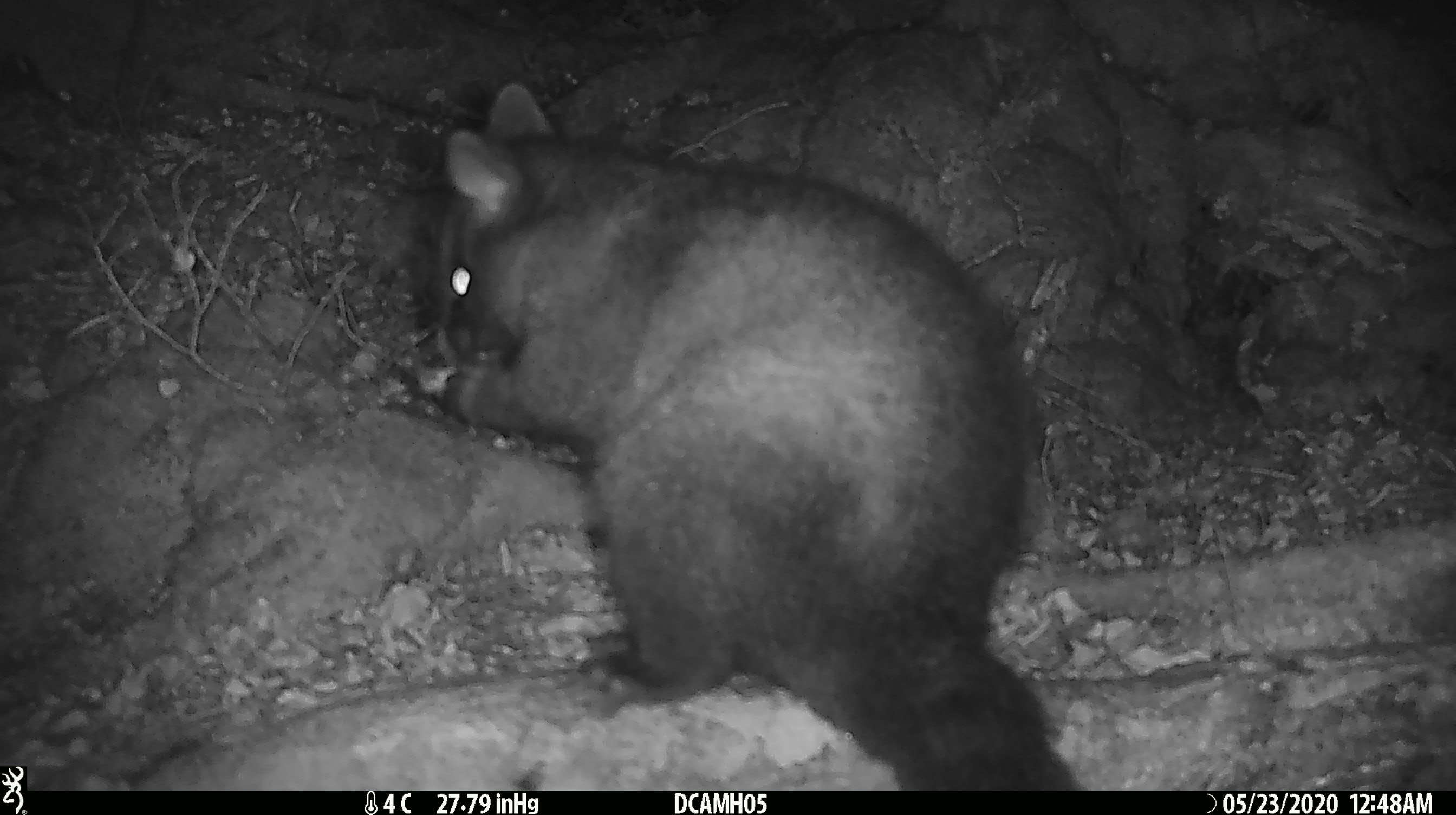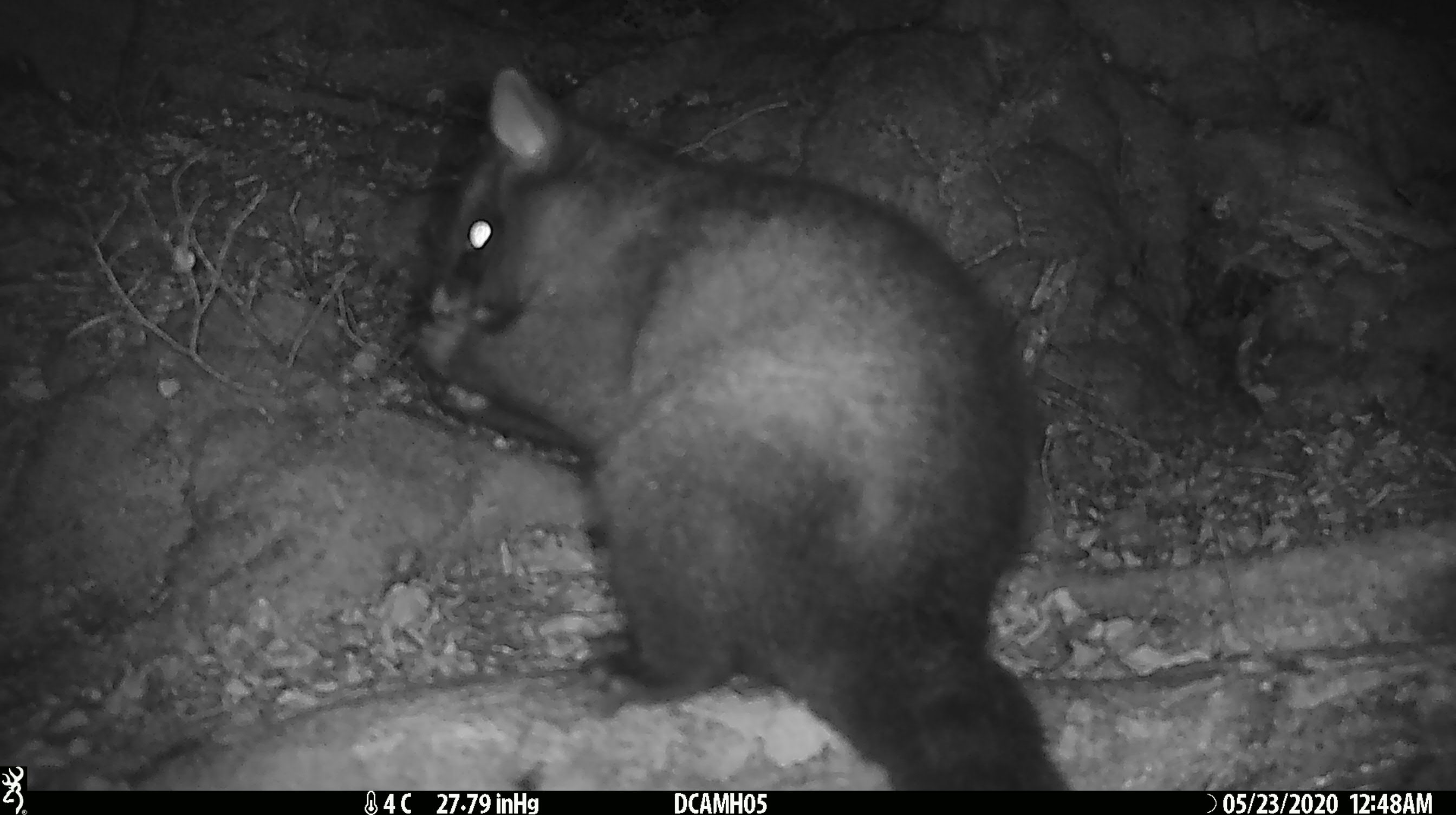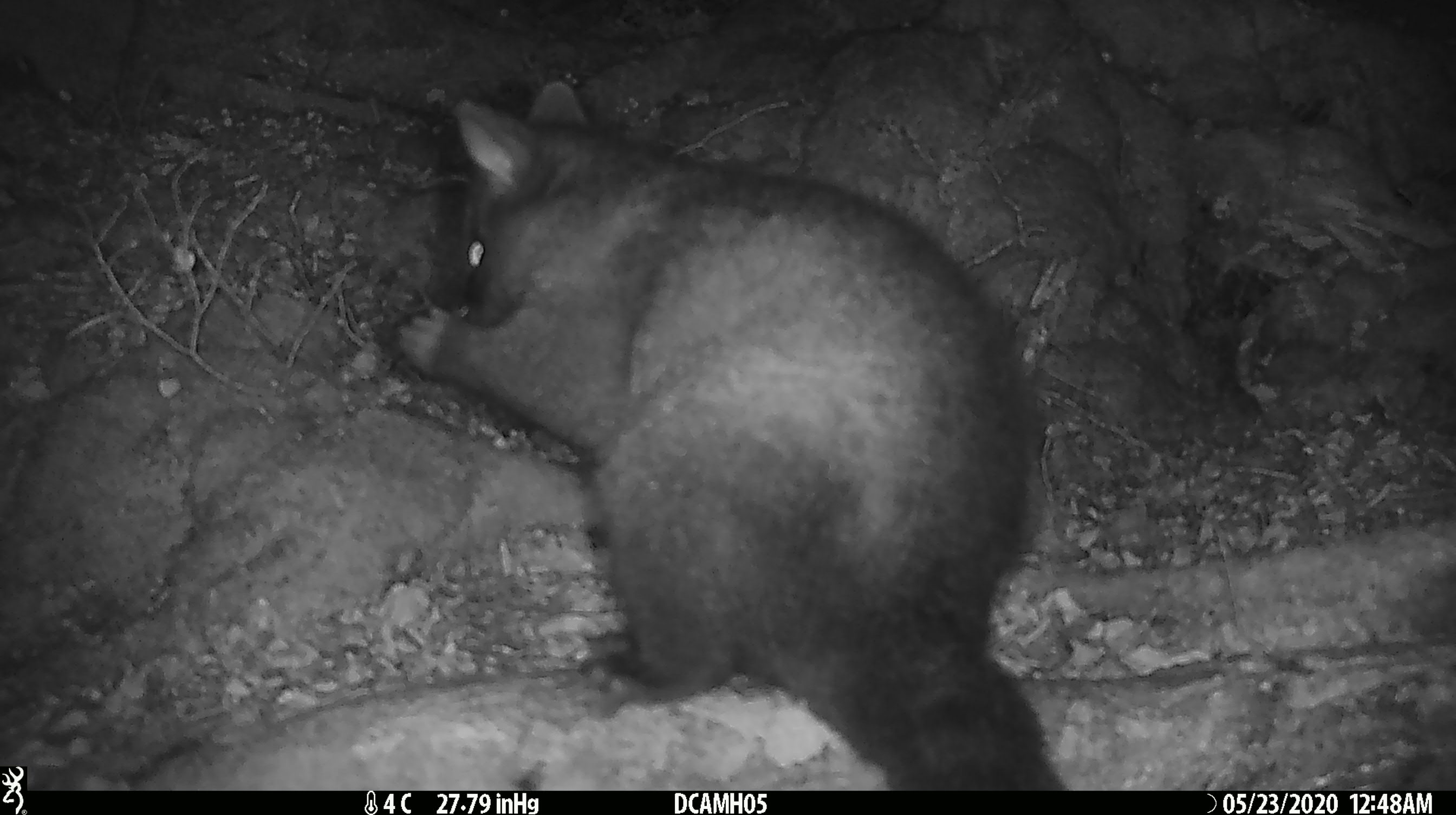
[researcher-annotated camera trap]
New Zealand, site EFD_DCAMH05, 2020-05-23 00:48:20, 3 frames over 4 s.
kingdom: Animalia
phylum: Chordata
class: Mammalia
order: Diprotodontia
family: Phalangeridae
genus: Trichosurus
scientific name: Trichosurus vulpecula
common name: common brushtail possum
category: possum